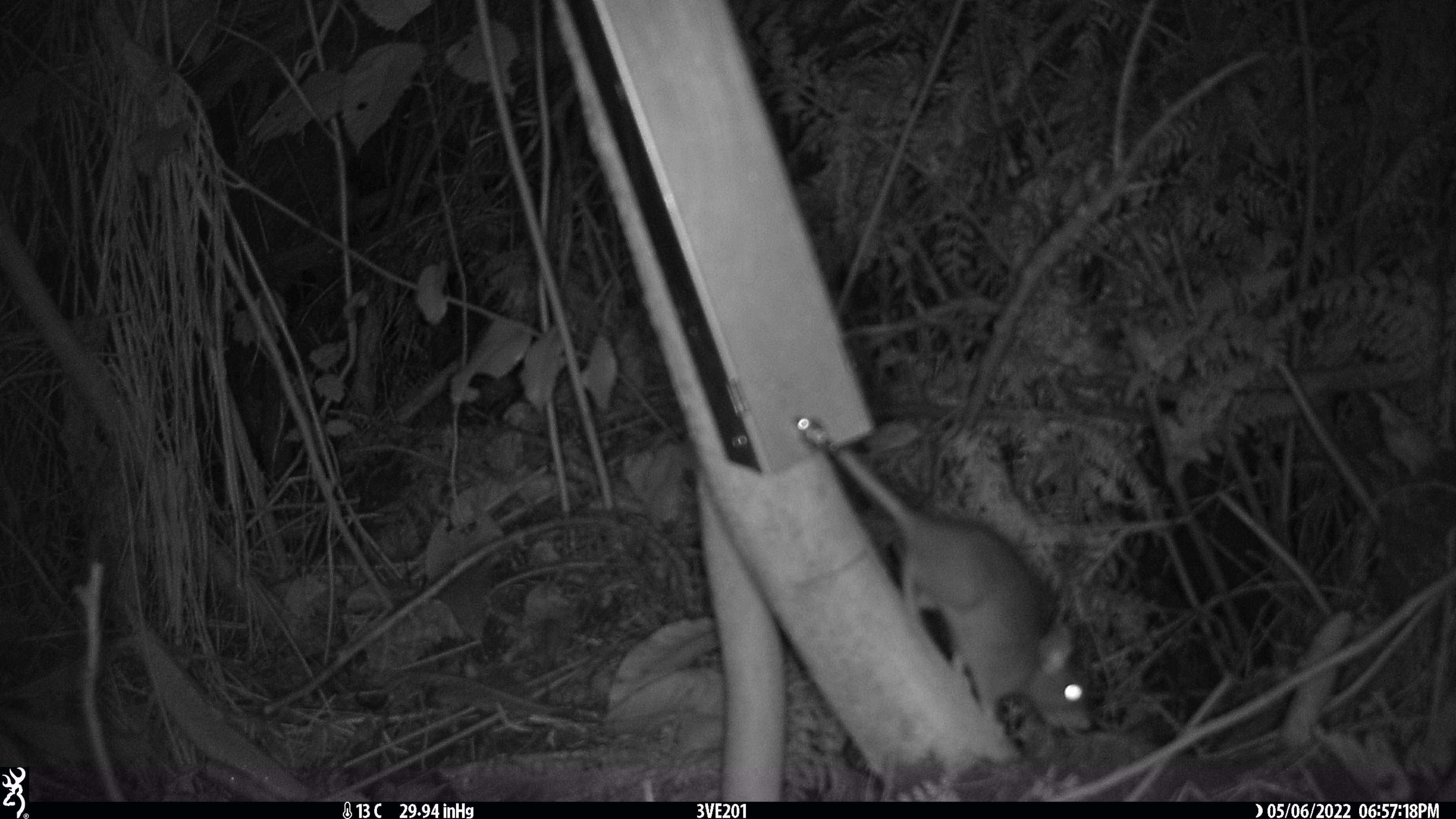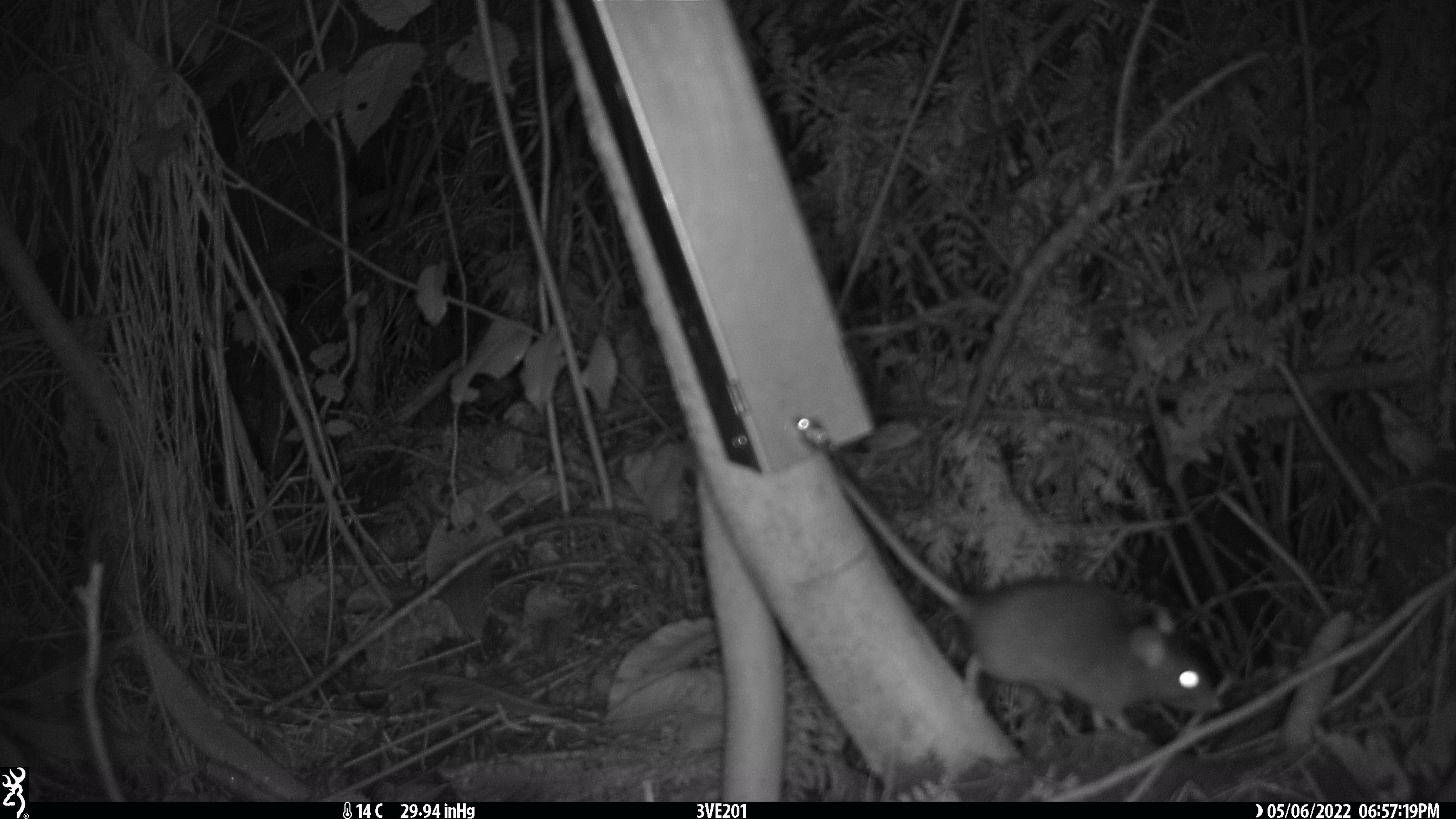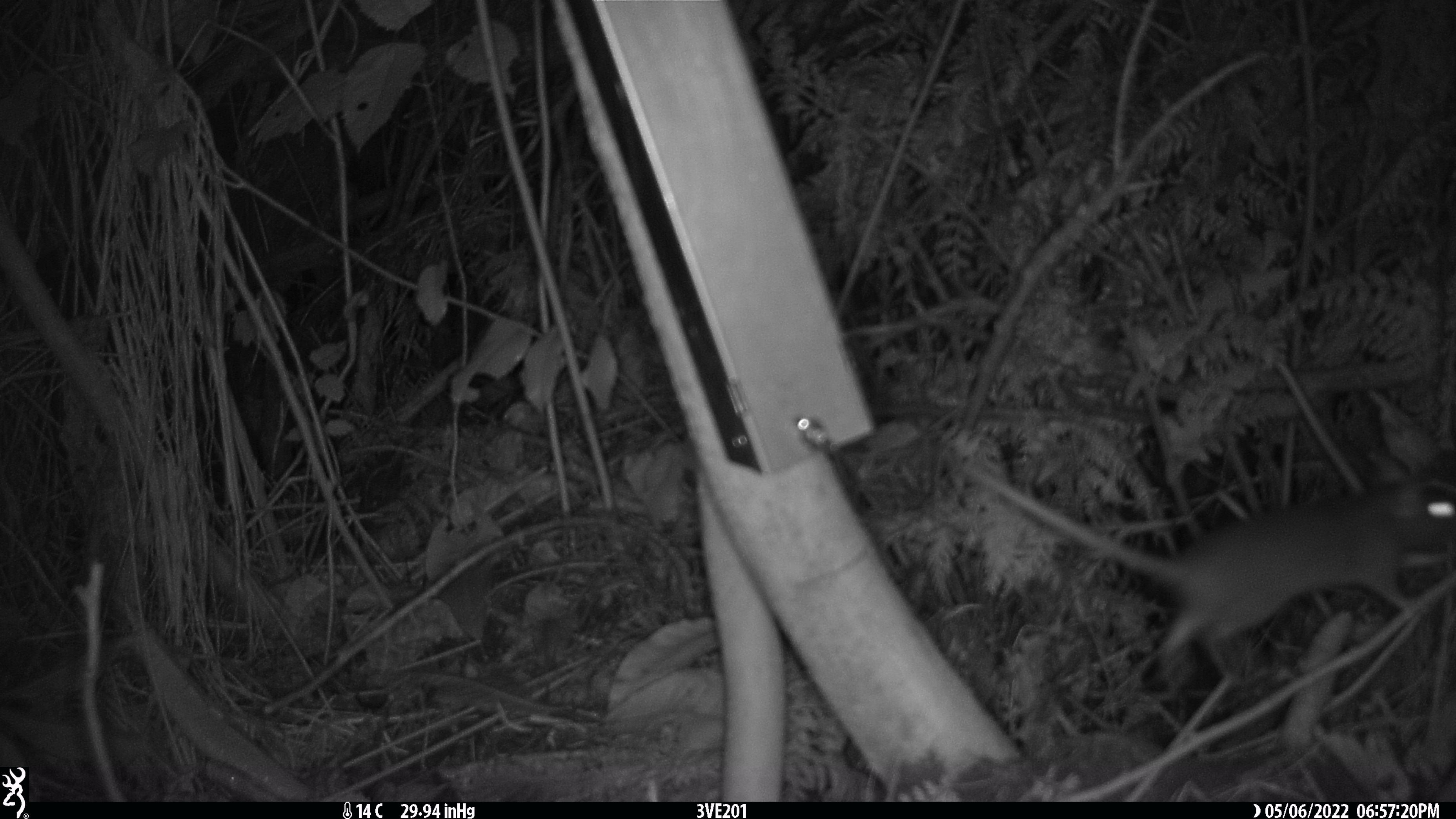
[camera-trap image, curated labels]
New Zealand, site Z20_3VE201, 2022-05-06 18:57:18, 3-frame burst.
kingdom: Animalia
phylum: Chordata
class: Mammalia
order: Rodentia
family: Muridae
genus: Rattus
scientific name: Rattus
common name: rat